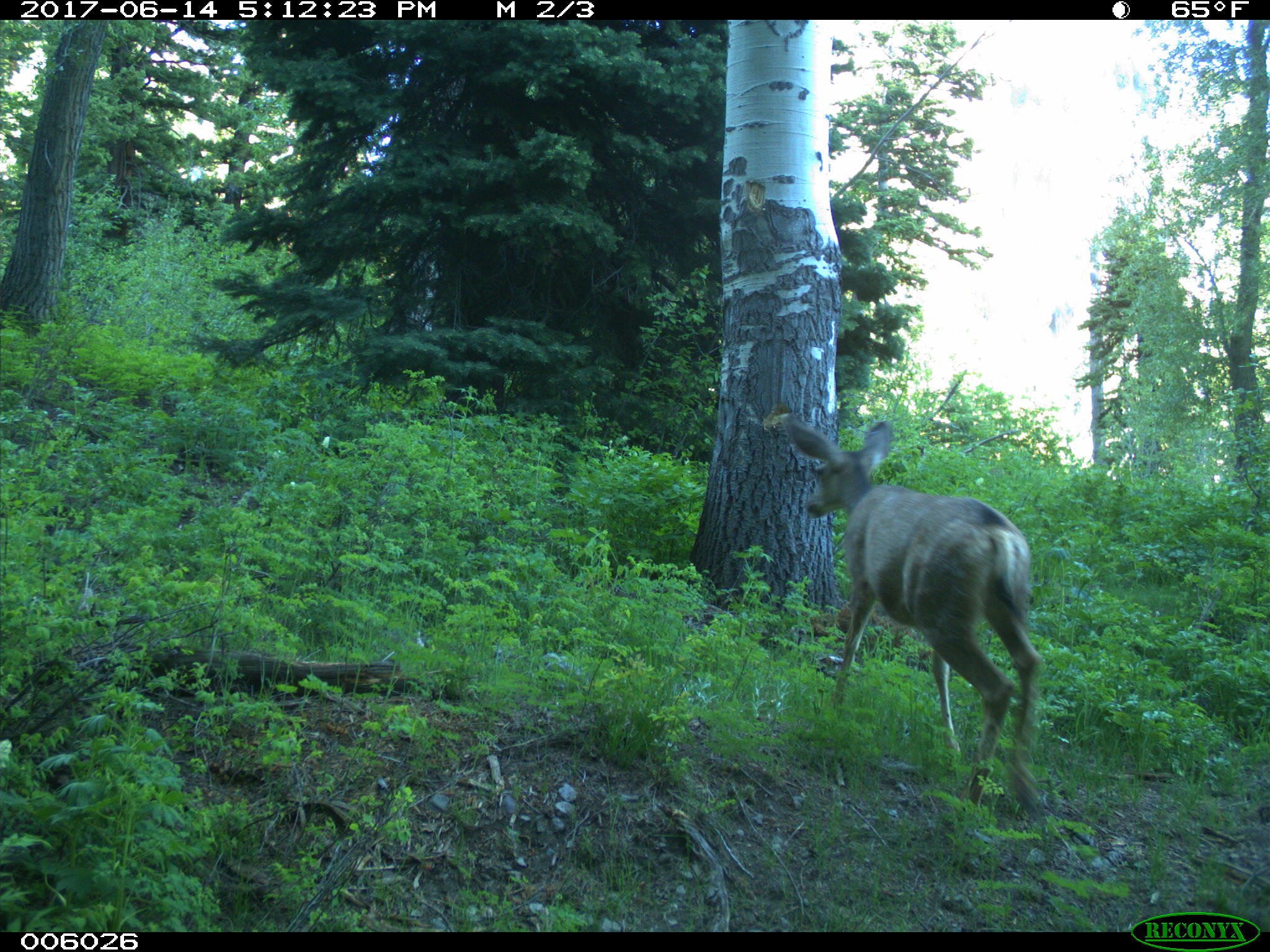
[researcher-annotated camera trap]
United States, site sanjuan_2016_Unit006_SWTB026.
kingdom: Animalia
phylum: Chordata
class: Mammalia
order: Artiodactyla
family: Cervidae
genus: Odocoileus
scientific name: Odocoileus hemionus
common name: mule deer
Odocoileus hemionus (mule deer).